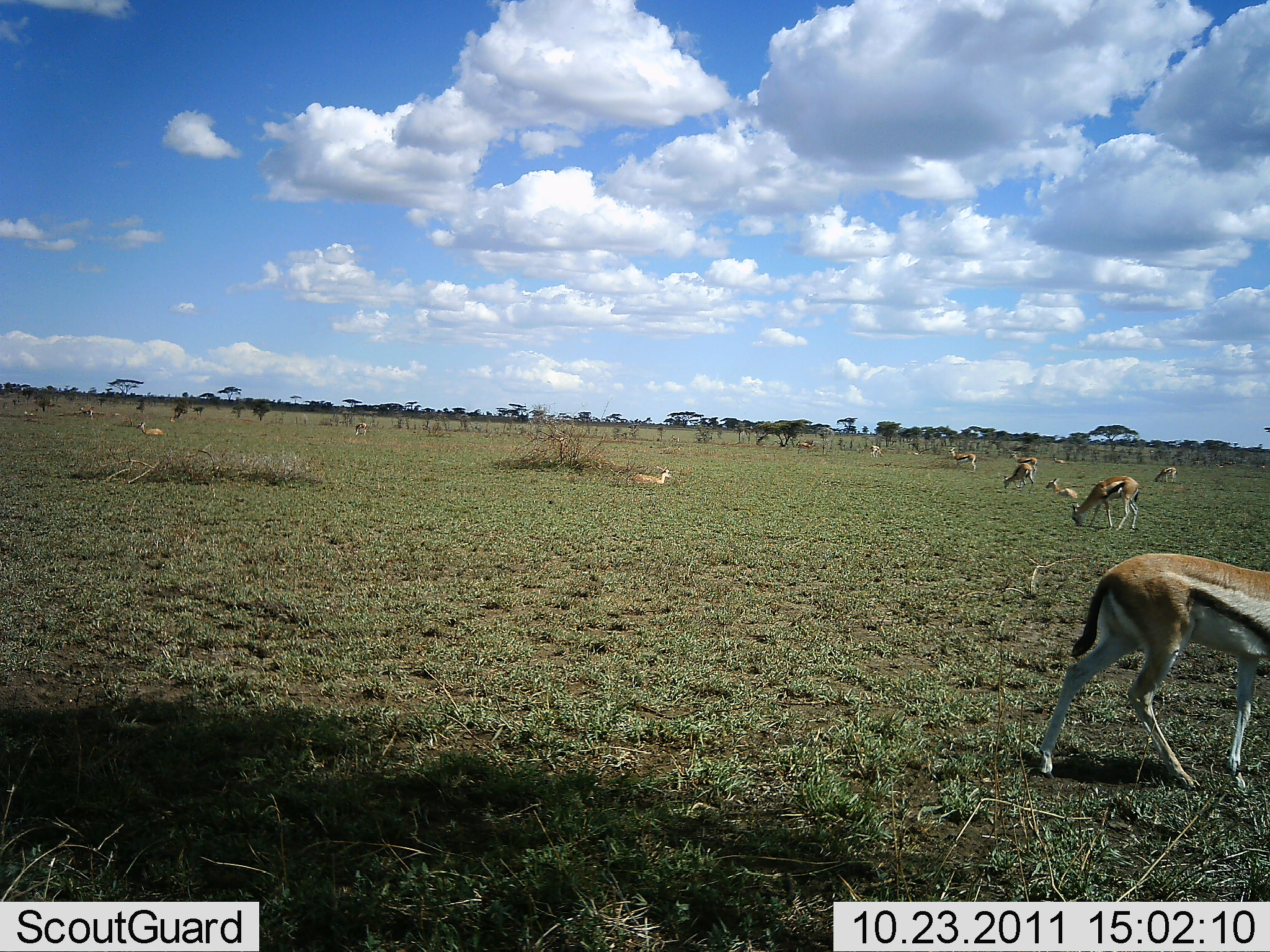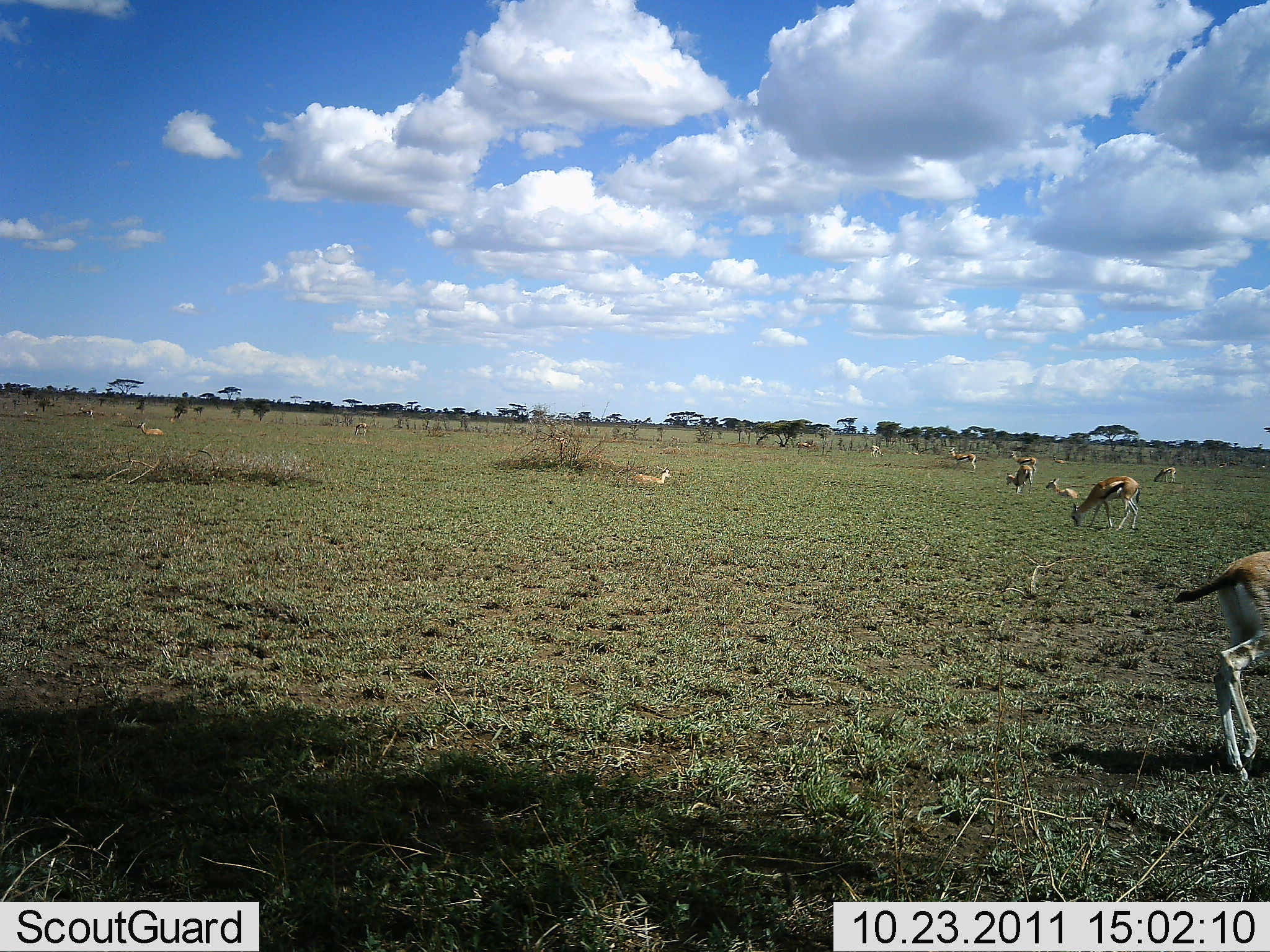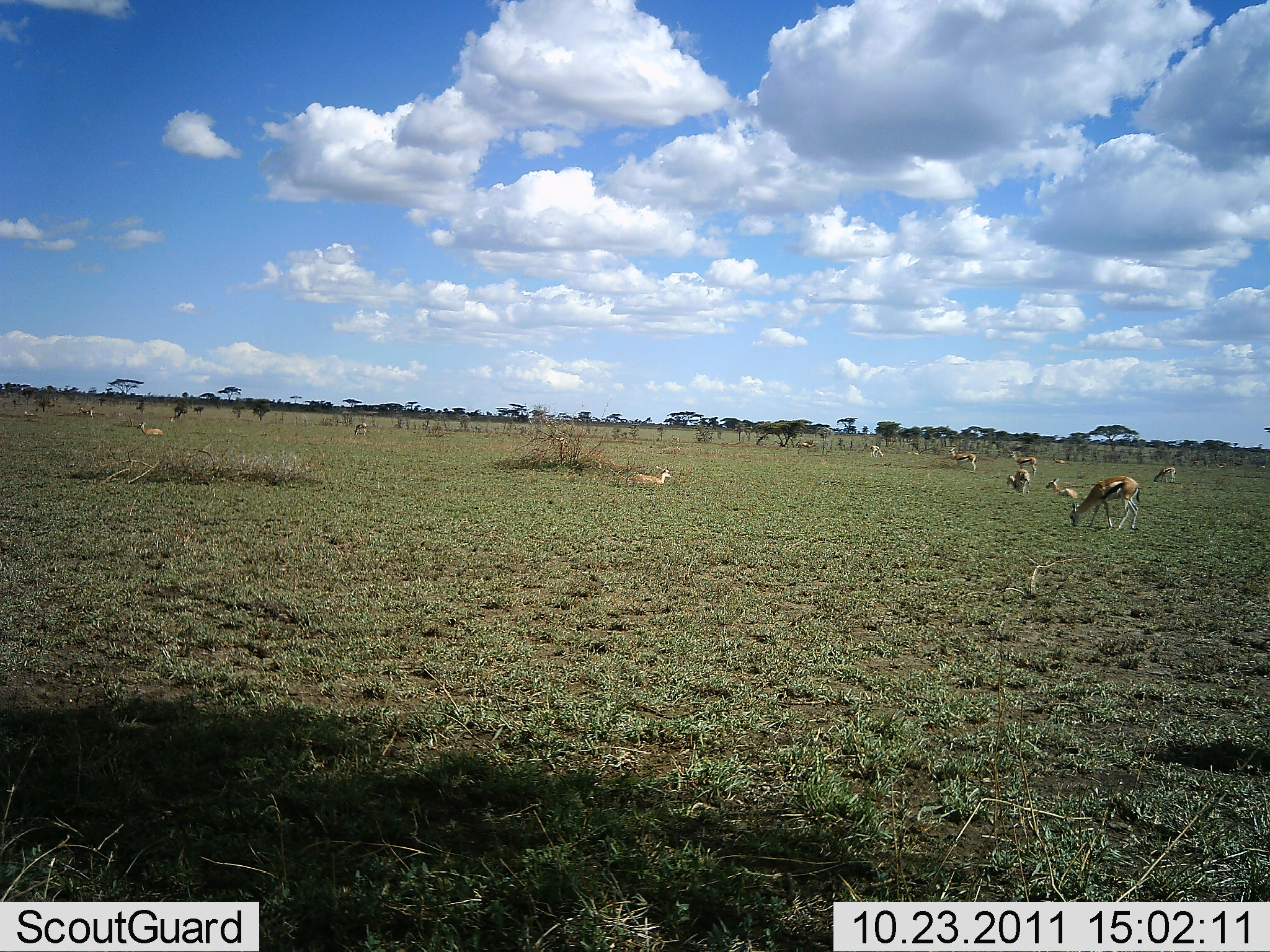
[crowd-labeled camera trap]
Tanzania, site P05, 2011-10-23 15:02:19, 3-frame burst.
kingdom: Animalia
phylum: Chordata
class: Mammalia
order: Artiodactyla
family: Bovidae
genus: Eudorcas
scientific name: Eudorcas thomsonii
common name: thomson's gazelle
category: gazellethomsons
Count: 11-50.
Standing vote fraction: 64%.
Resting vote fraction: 64%.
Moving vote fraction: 64%.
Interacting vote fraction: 9%.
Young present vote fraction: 9%.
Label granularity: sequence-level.